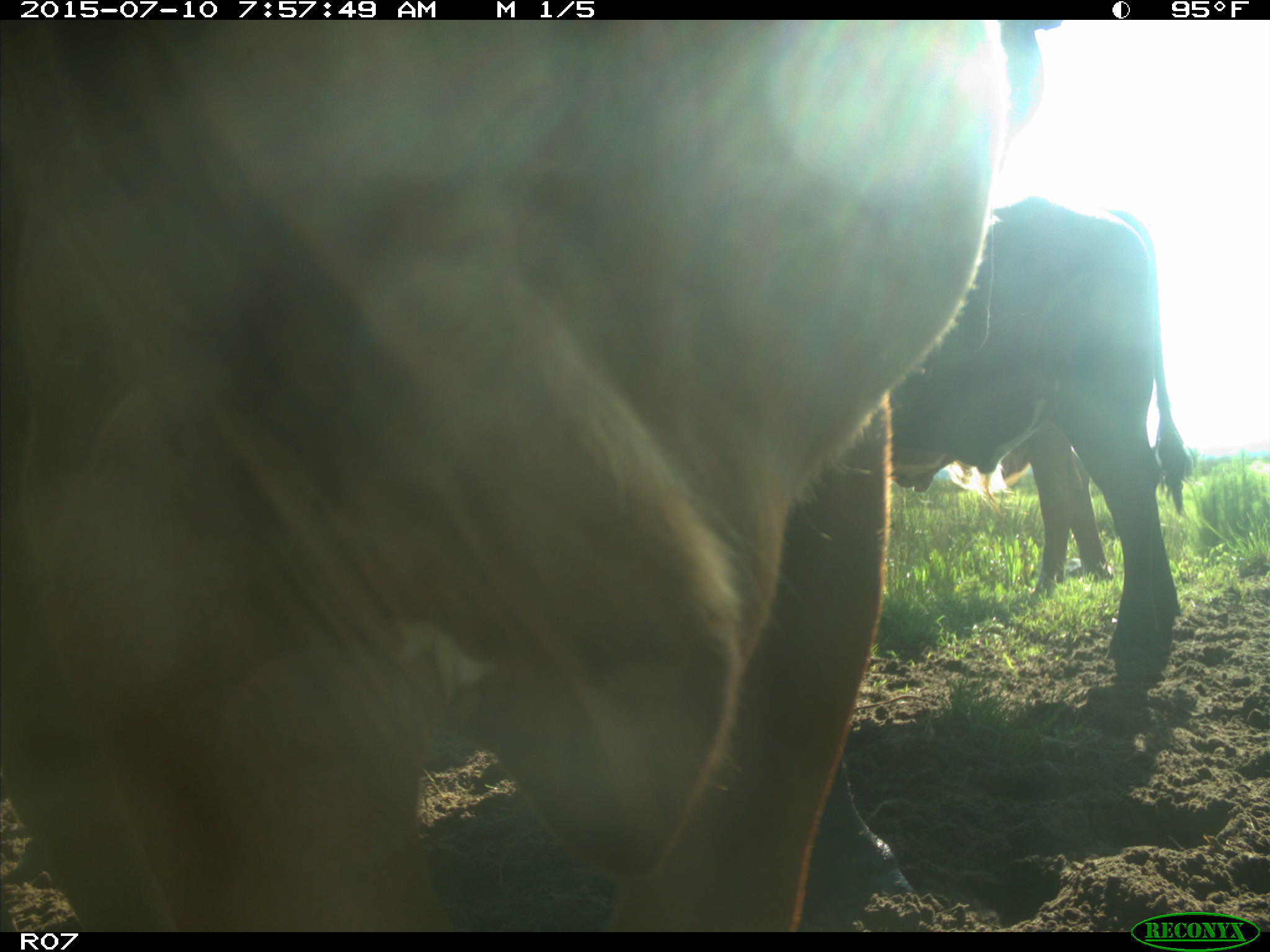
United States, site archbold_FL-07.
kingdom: Animalia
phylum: Chordata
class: Mammalia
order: Artiodactyla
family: Bovidae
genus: Bos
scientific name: Bos taurus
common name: domestic cow